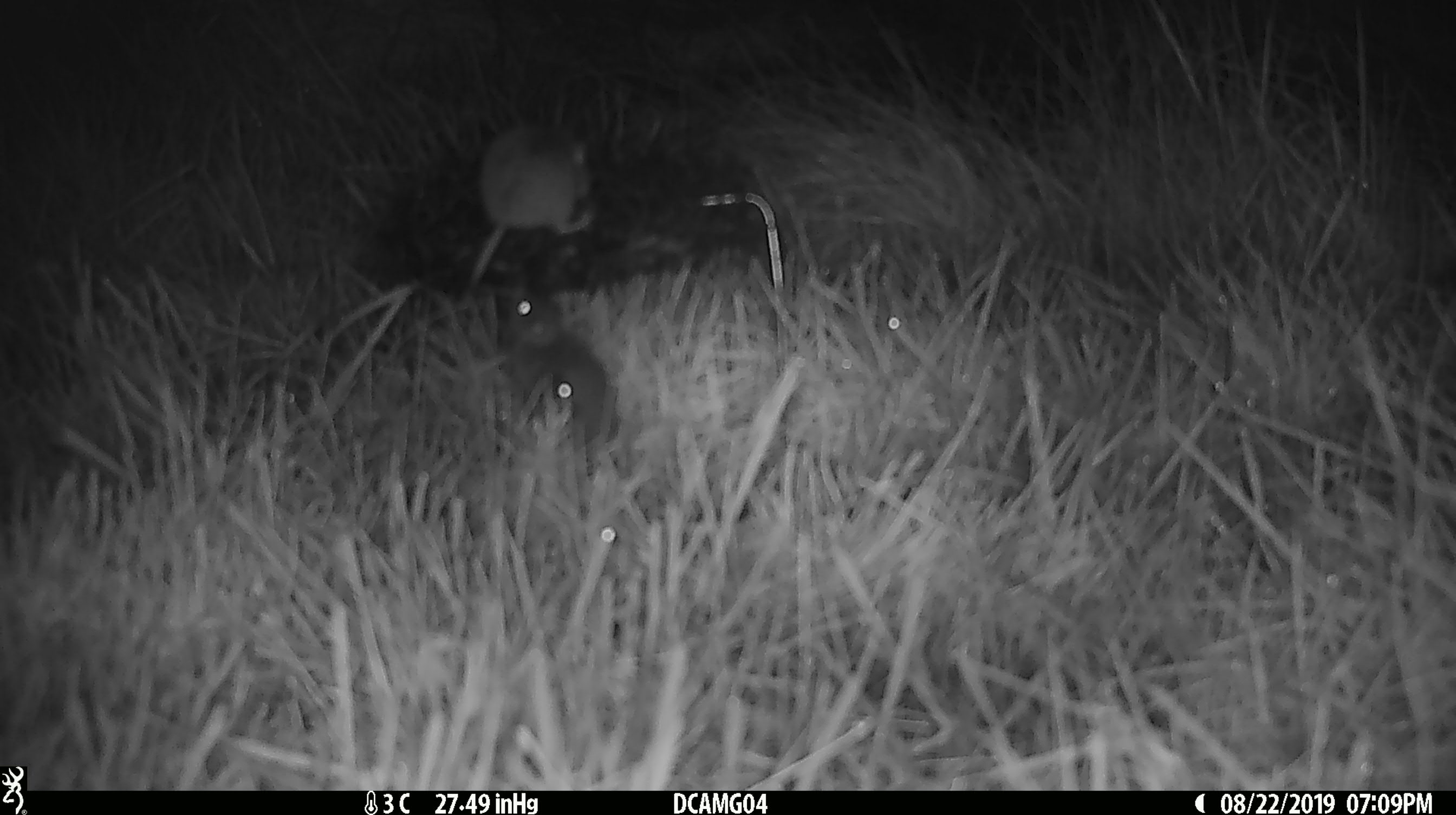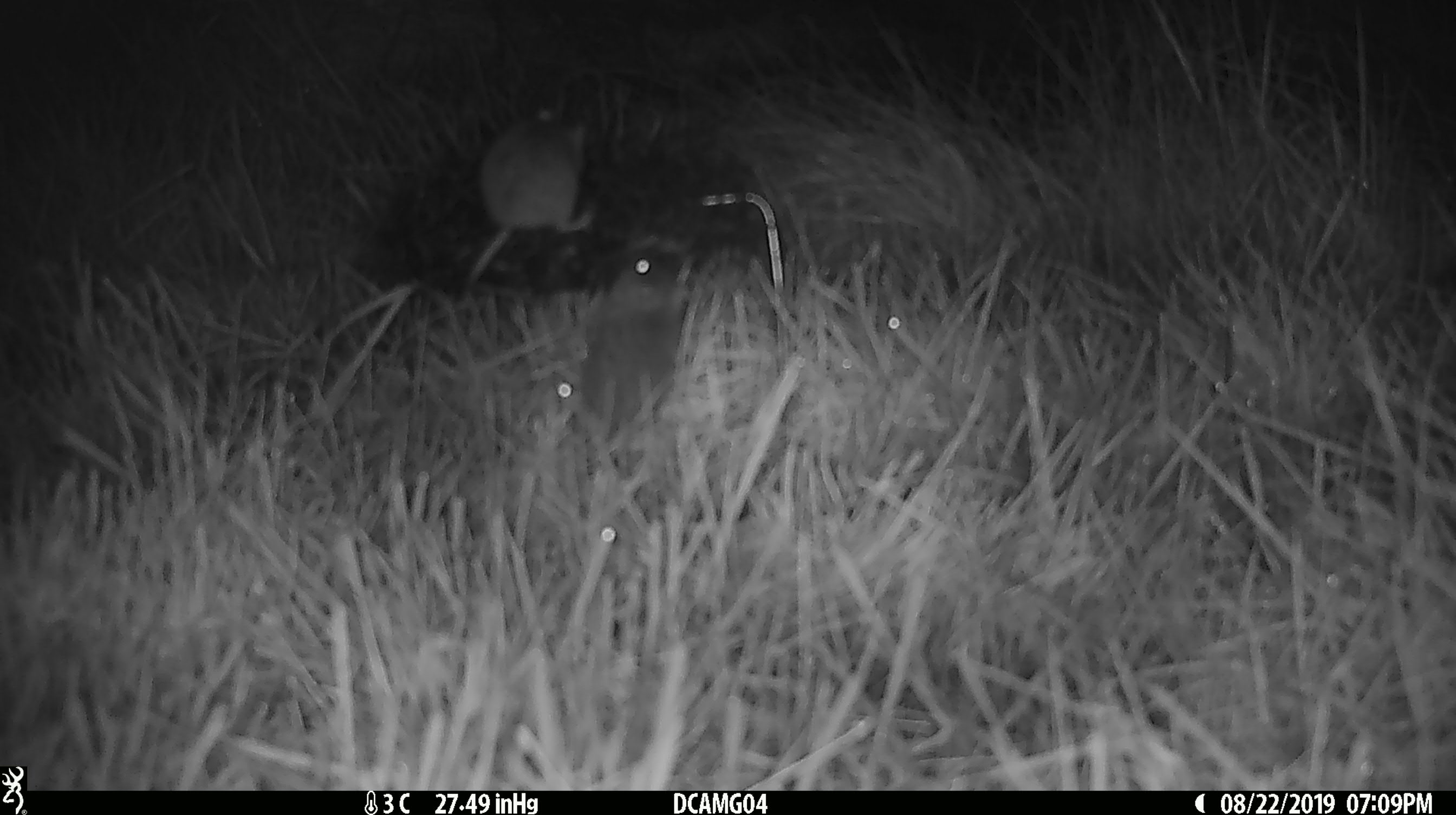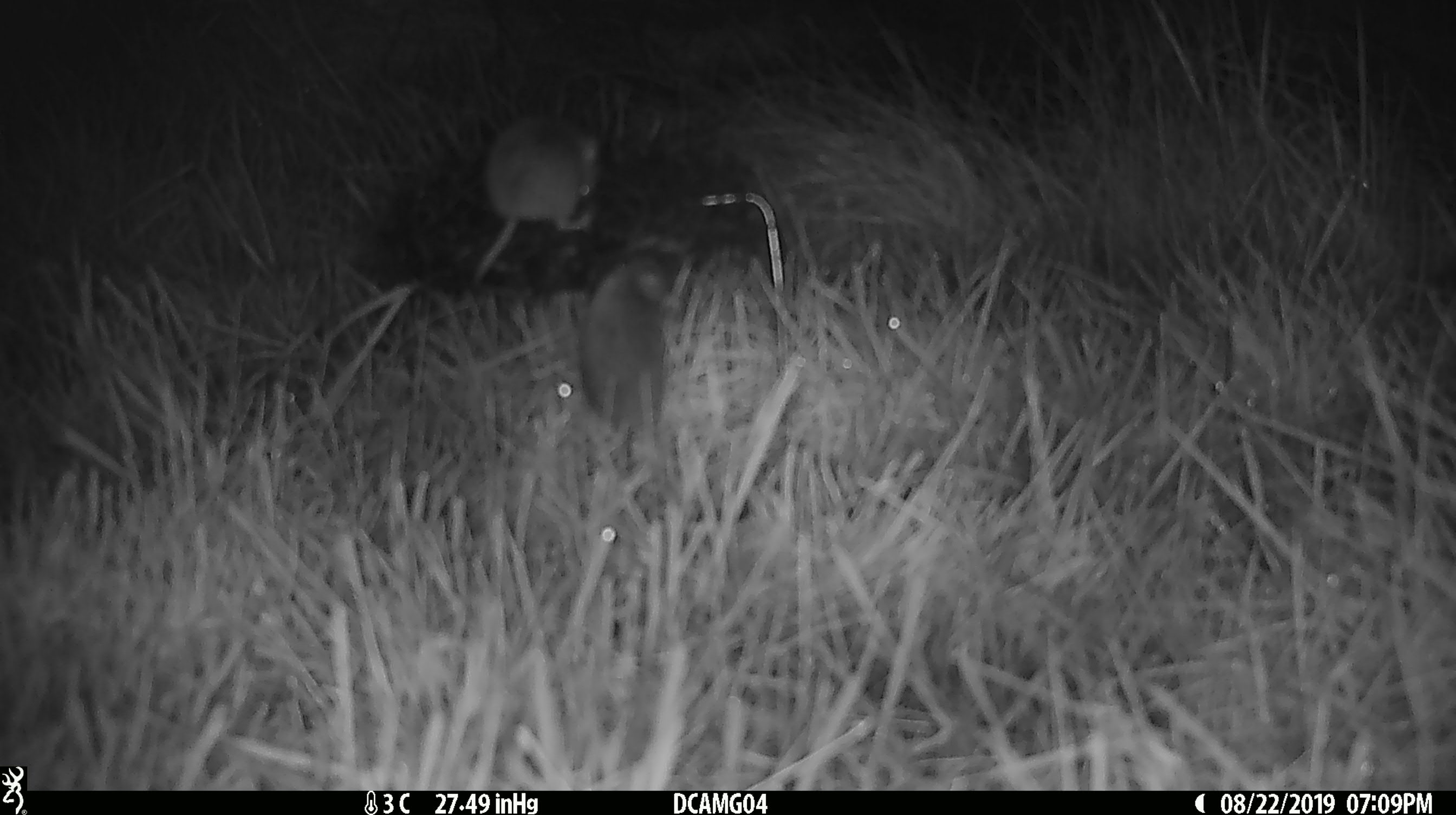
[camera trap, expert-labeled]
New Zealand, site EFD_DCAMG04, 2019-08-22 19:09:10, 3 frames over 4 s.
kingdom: Animalia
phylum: Chordata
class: Mammalia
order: Rodentia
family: Muridae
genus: Mus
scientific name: Mus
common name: mouse